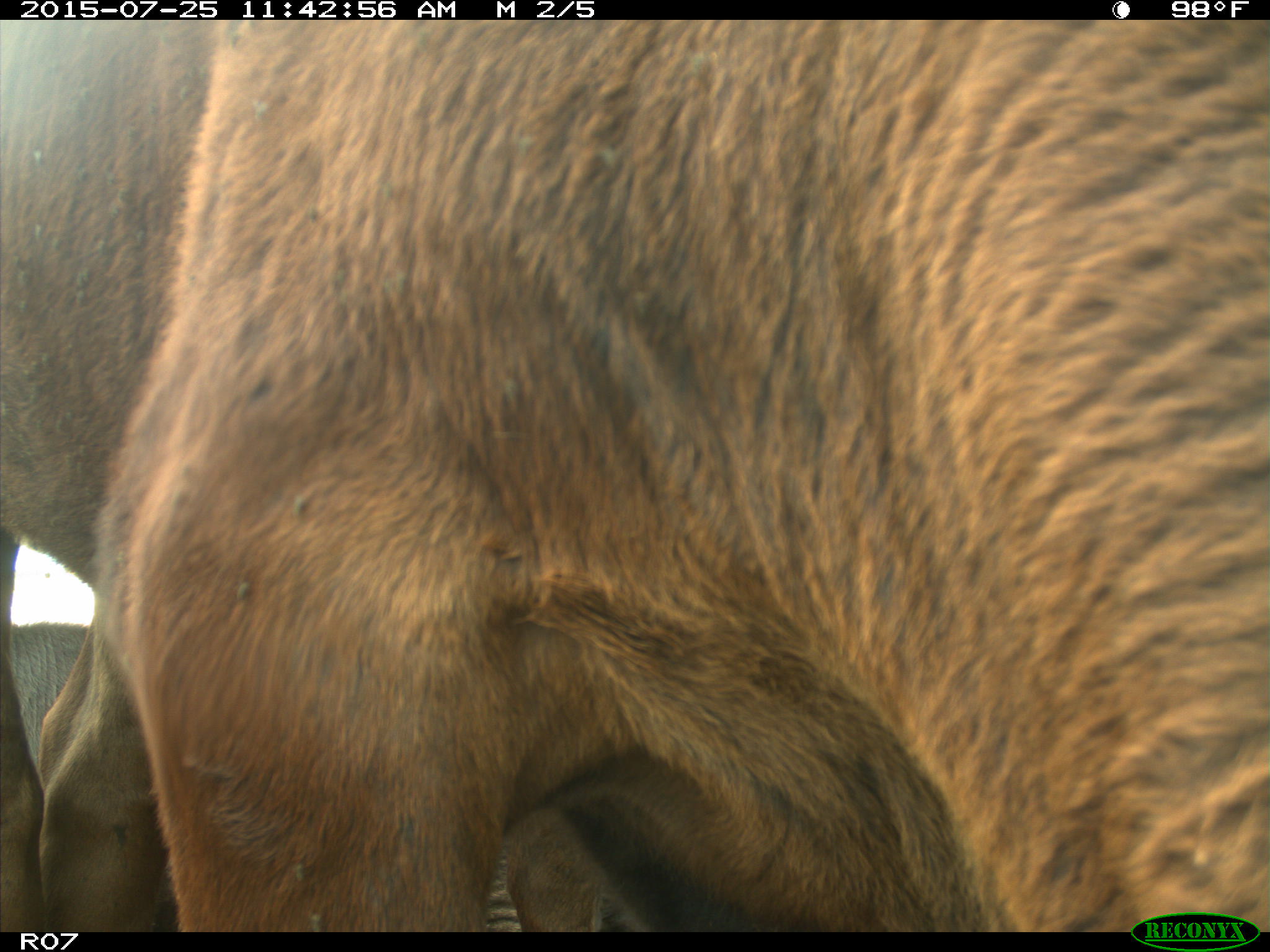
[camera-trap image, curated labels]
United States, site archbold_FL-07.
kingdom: Animalia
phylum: Chordata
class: Mammalia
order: Artiodactyla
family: Bovidae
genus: Bos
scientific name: Bos taurus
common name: domestic cow